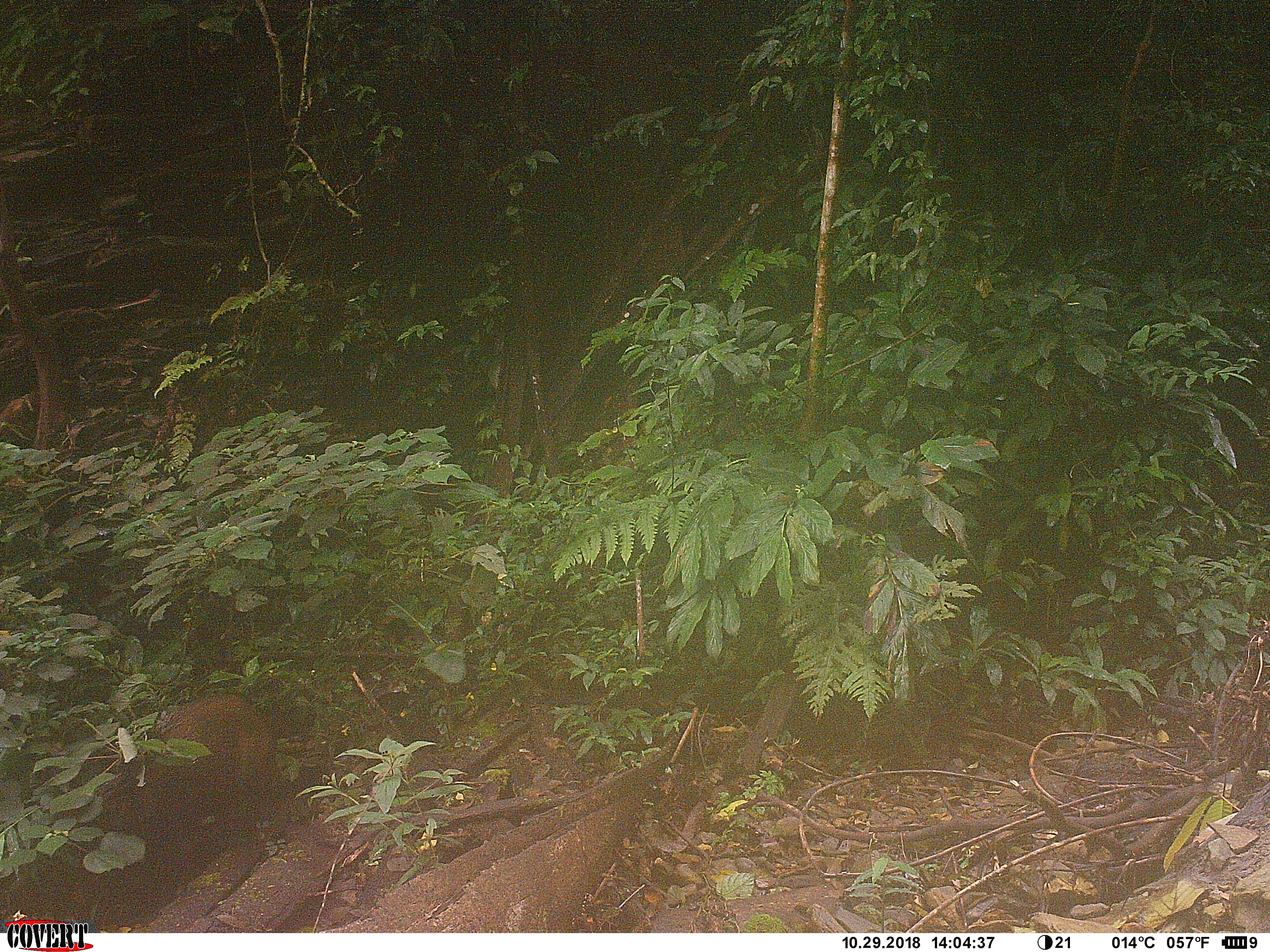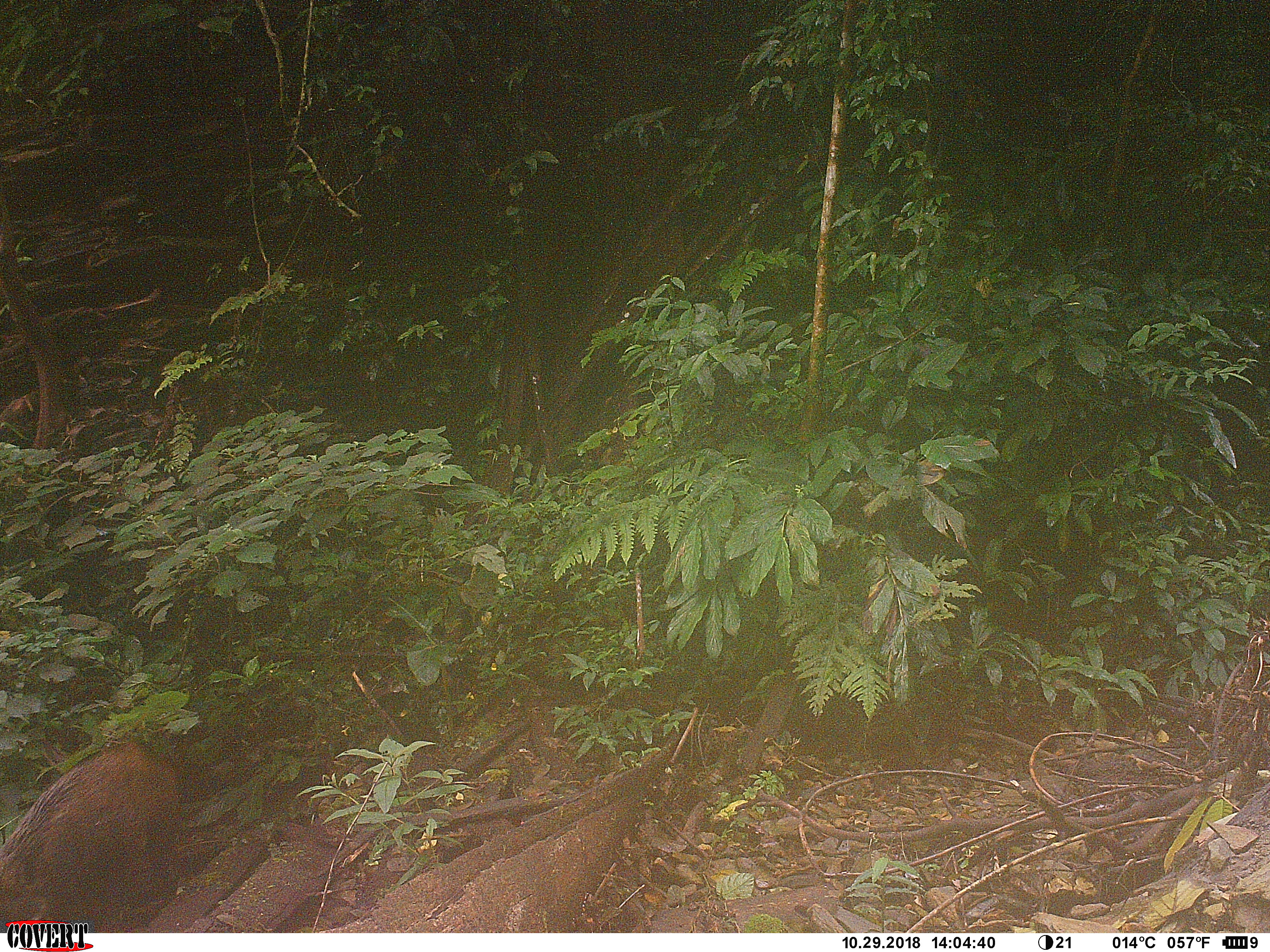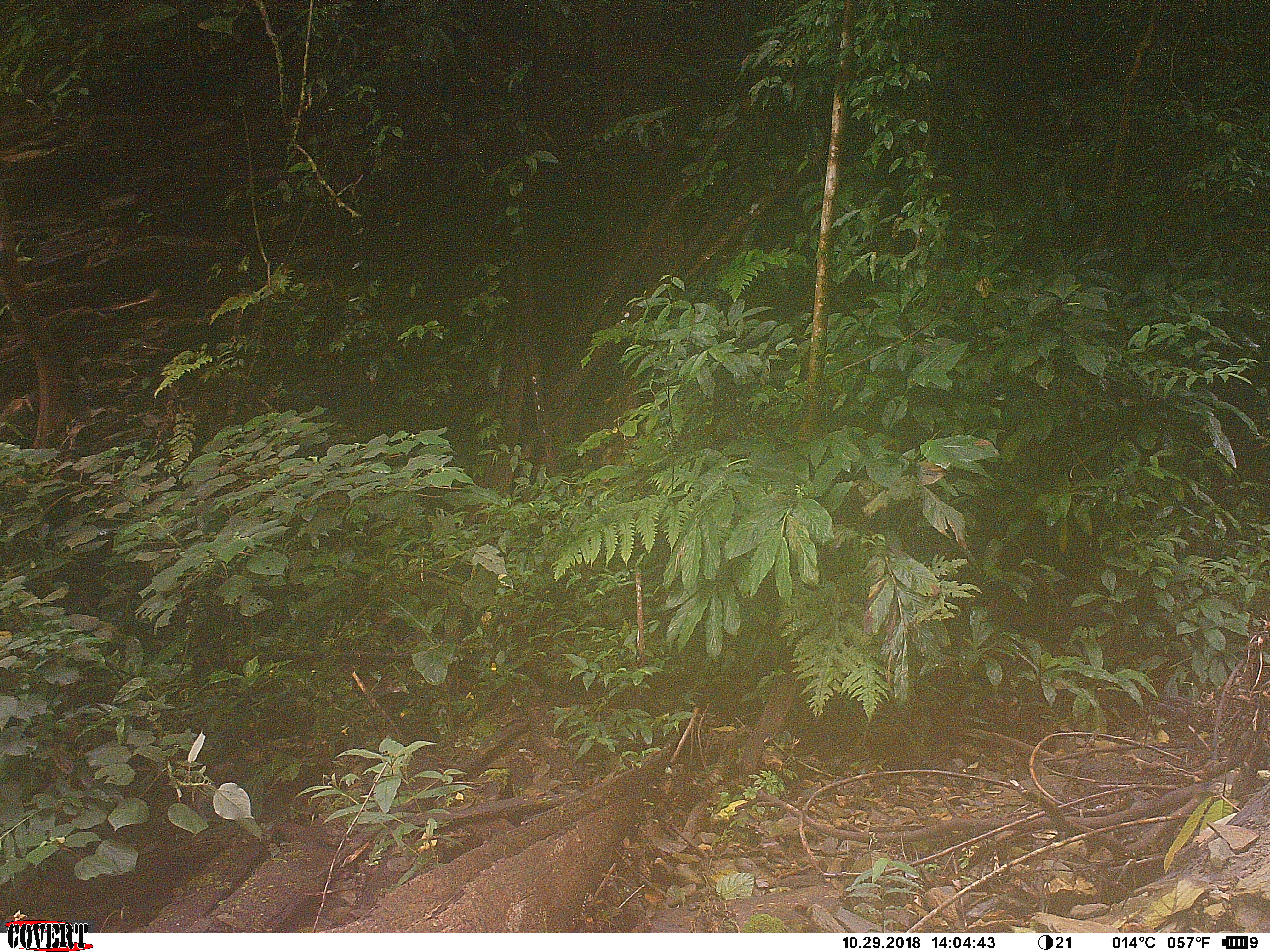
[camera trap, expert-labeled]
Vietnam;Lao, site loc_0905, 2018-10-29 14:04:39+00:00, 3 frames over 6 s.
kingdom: Animalia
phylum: Chordata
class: Mammalia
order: Artiodactyla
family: Suidae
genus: Sus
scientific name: Sus scrofa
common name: eurasian wild pig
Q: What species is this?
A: Eurasian wild pig (Sus scrofa).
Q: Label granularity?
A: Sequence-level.